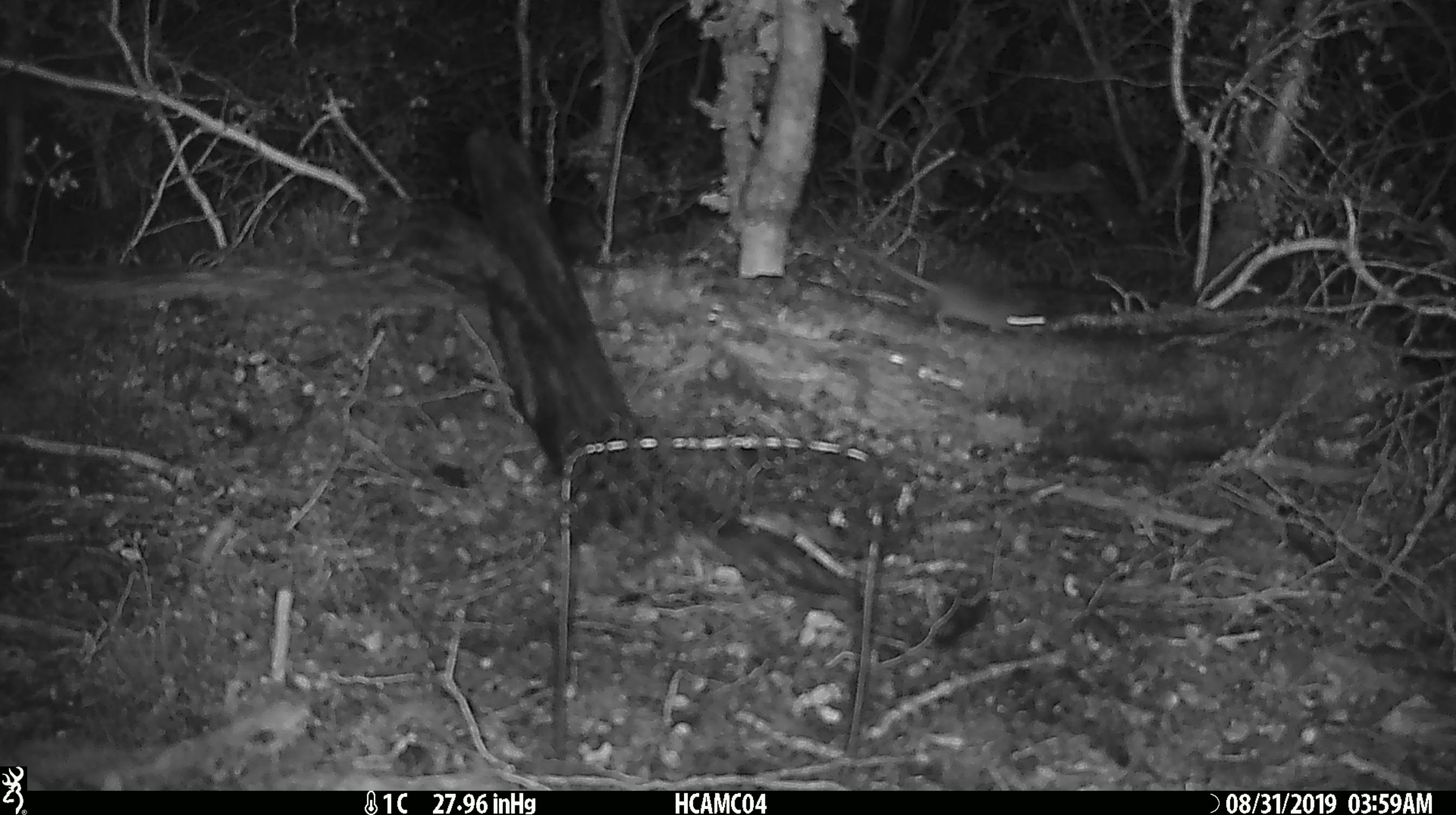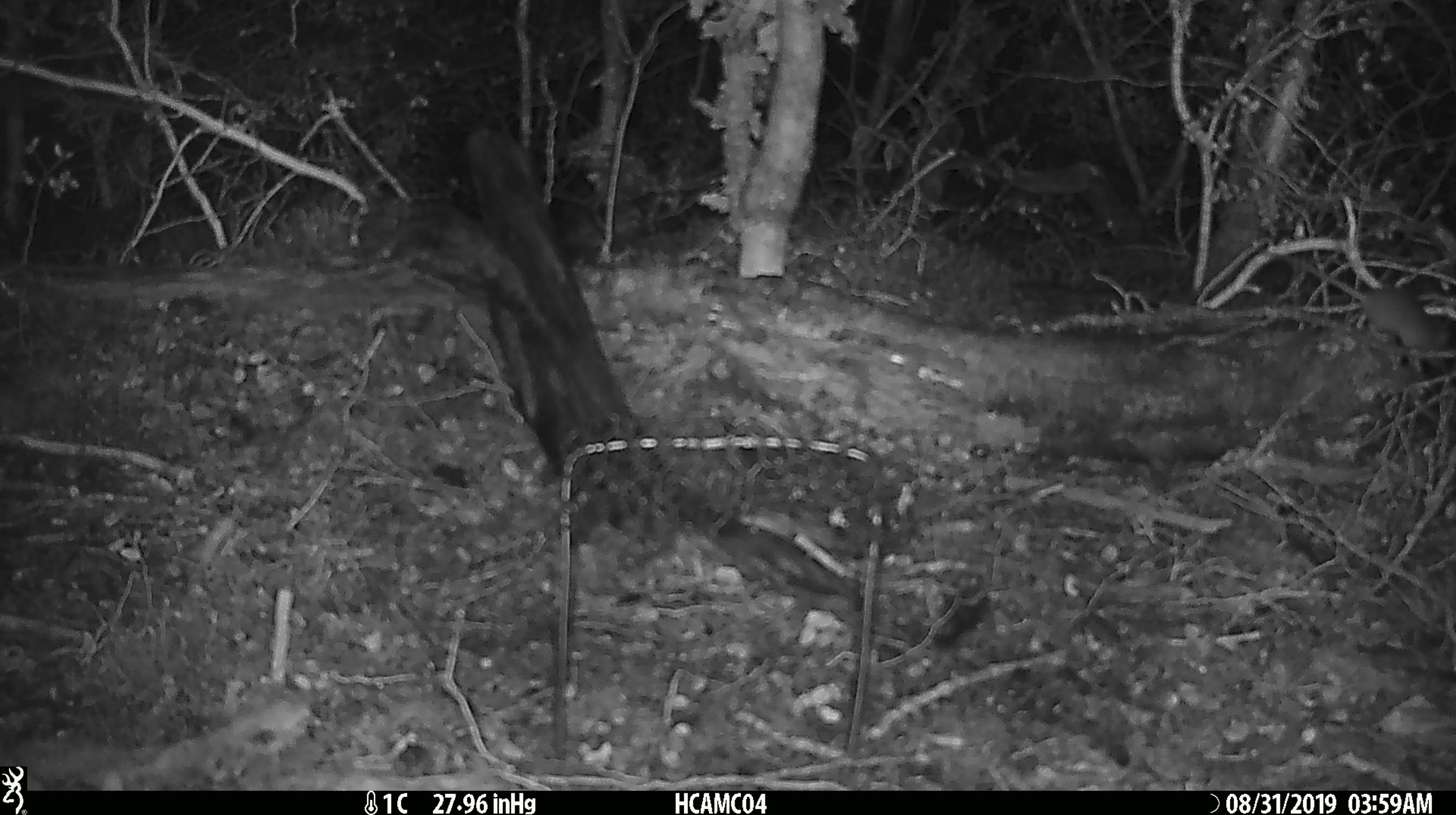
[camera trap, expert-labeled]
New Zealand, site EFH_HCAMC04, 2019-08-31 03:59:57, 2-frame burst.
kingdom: Animalia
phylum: Chordata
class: Mammalia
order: Rodentia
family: Muridae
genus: Mus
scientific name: Mus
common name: mouse